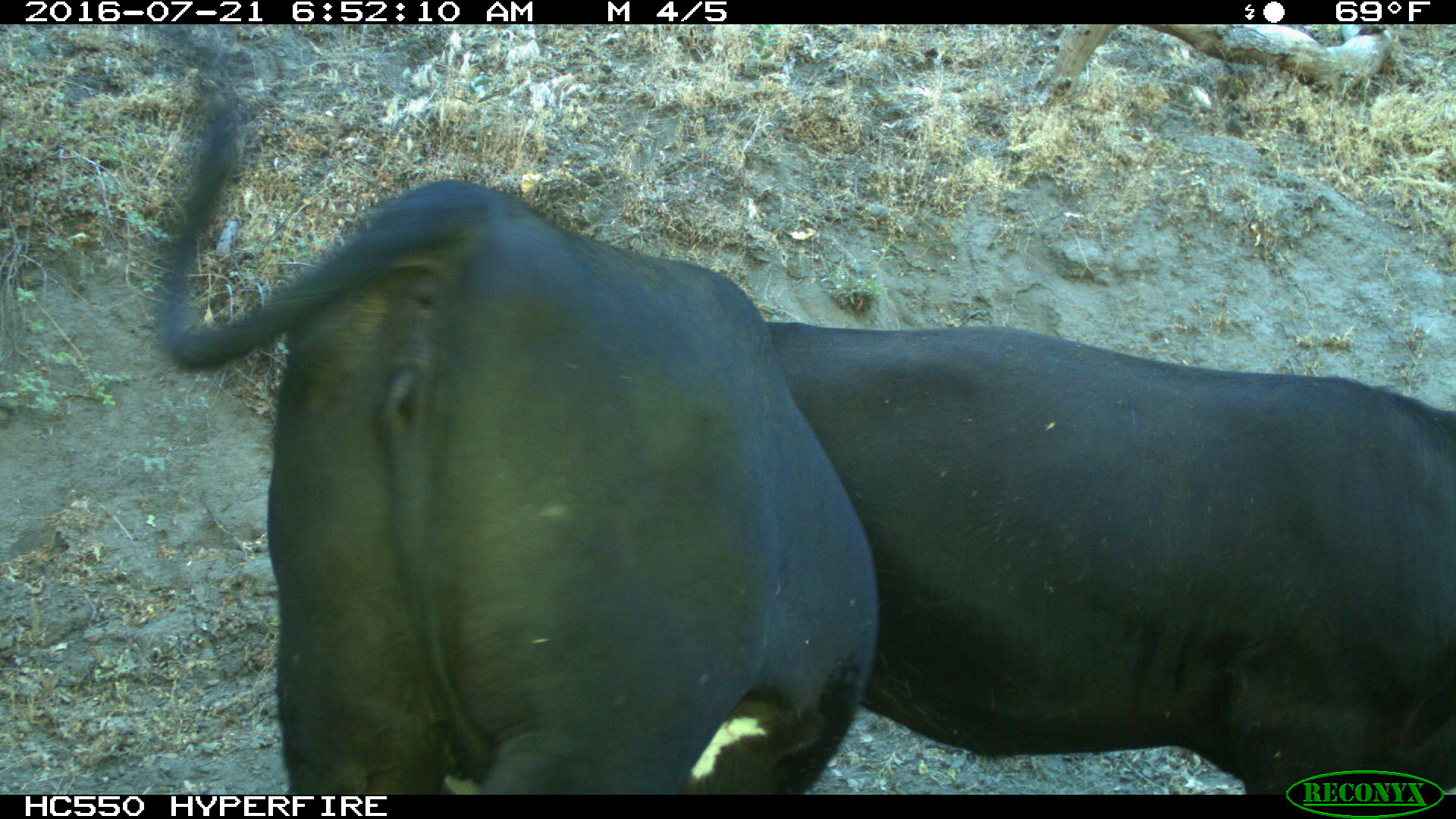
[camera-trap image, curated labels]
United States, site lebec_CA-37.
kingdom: Animalia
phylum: Chordata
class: Mammalia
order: Artiodactyla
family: Bovidae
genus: Bos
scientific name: Bos taurus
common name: domestic cow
Bos taurus (domestic cow).